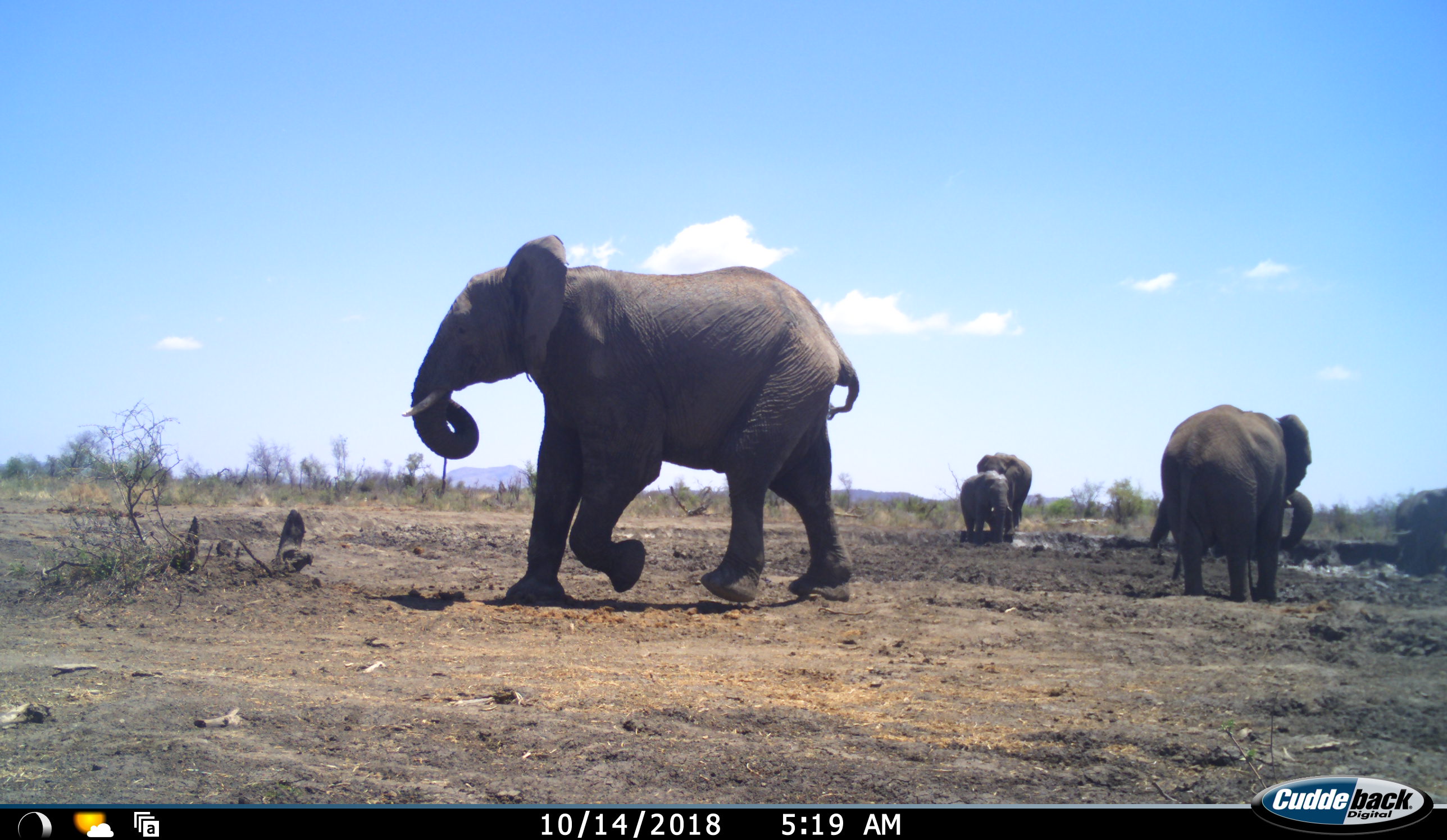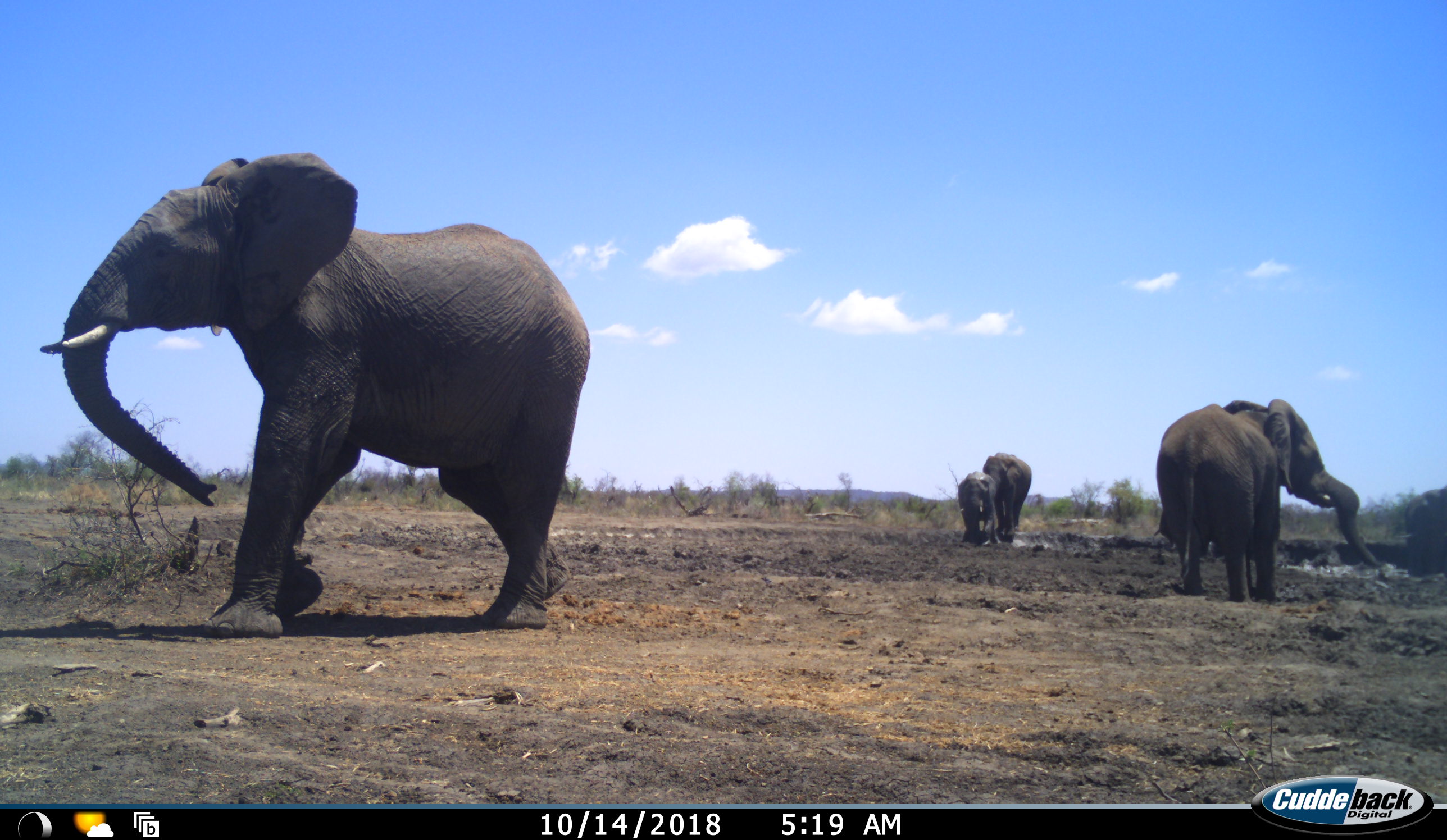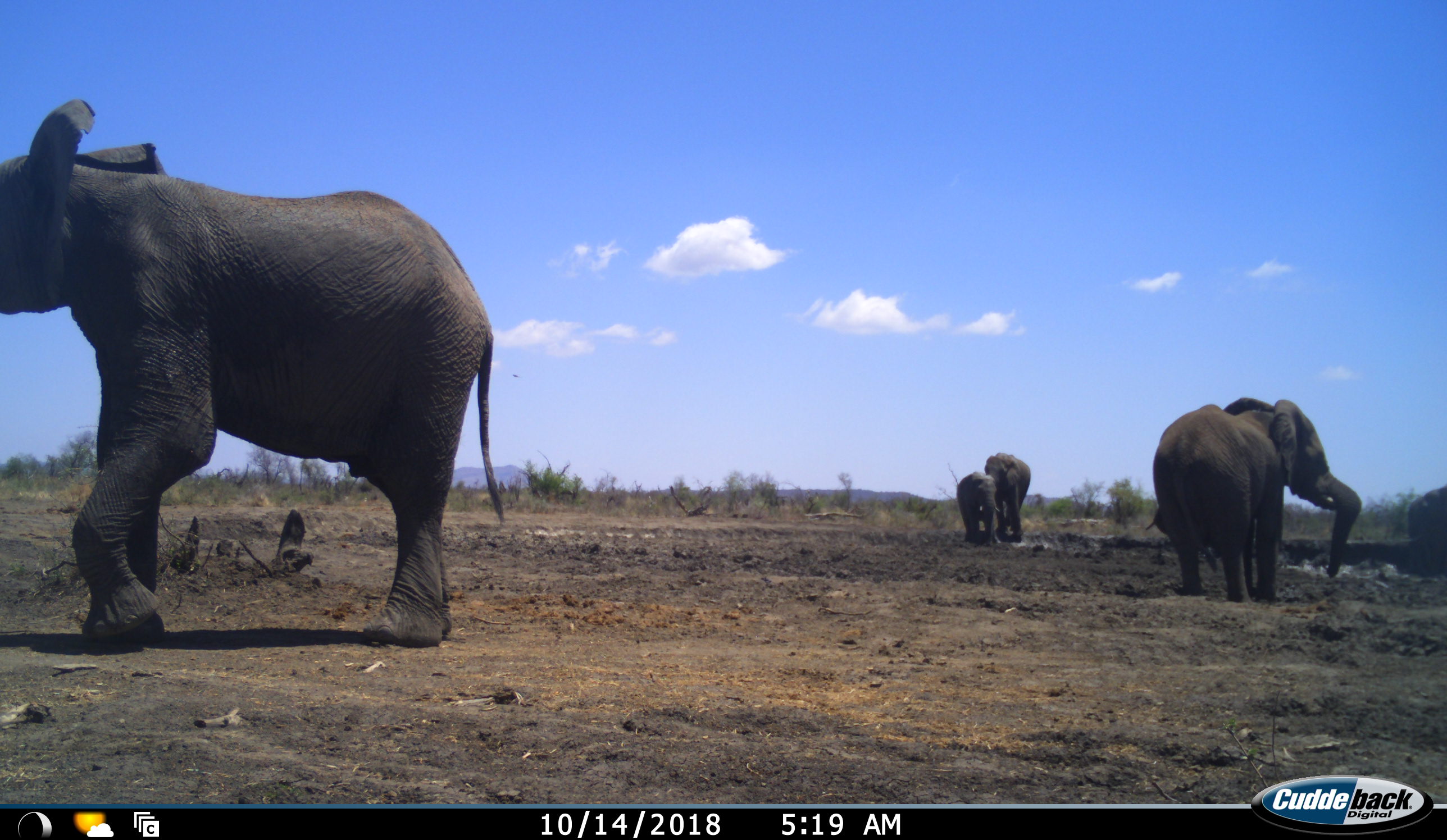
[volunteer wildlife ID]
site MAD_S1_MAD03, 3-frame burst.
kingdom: Animalia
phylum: Chordata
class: Mammalia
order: Proboscidea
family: Elephantidae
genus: Loxodonta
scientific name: Loxodonta africana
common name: african bush elephant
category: elephant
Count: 6.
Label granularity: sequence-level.